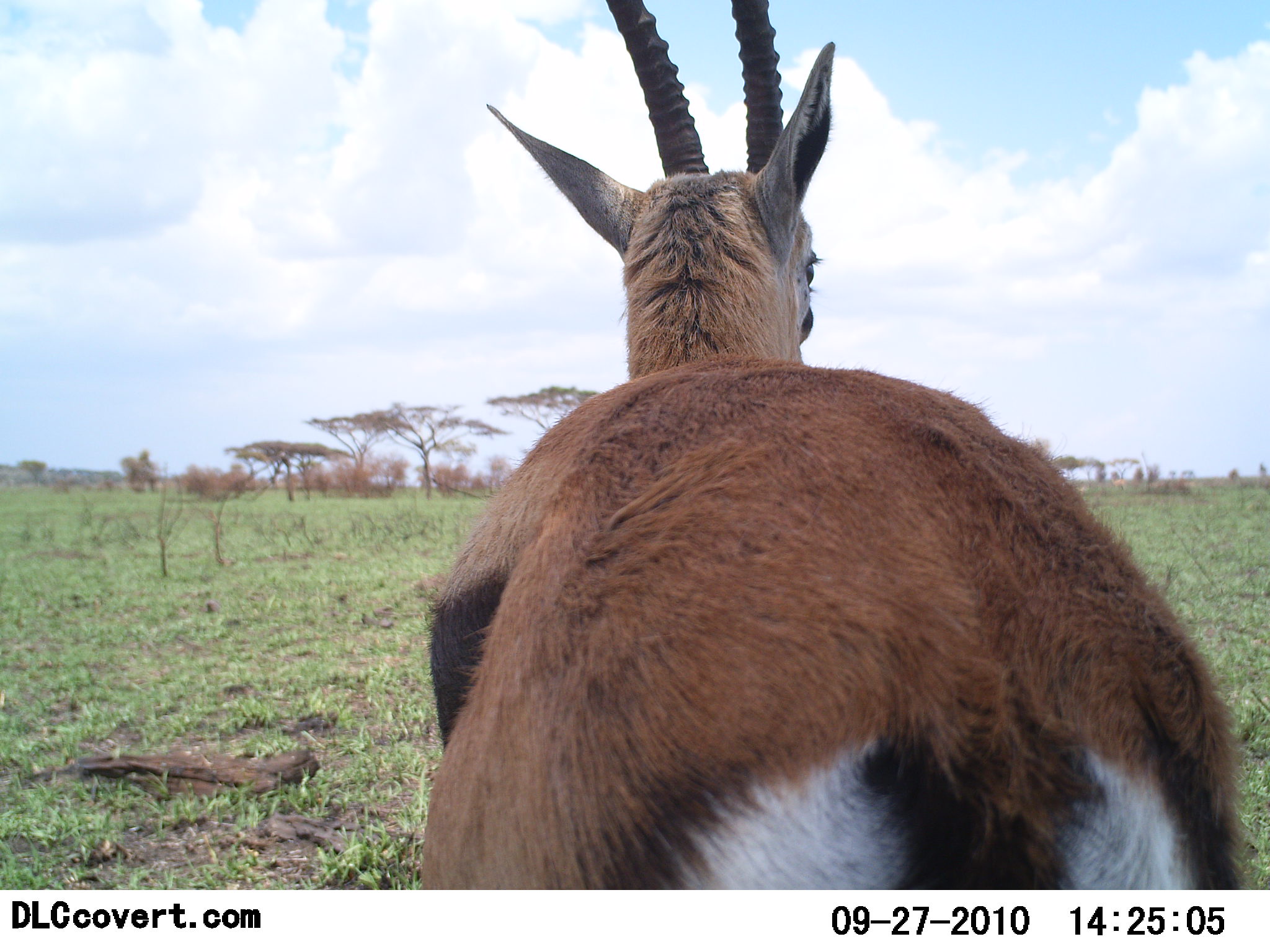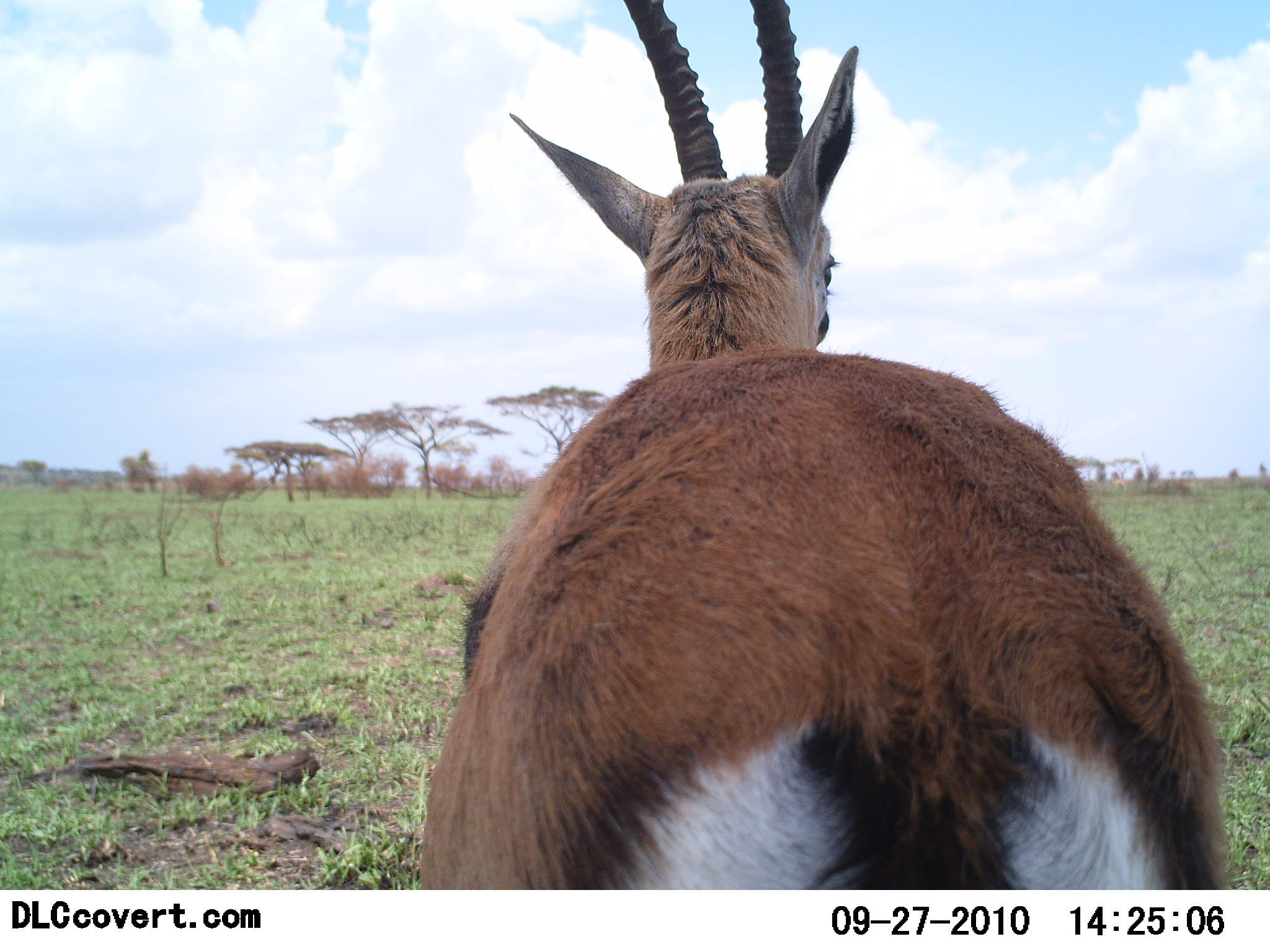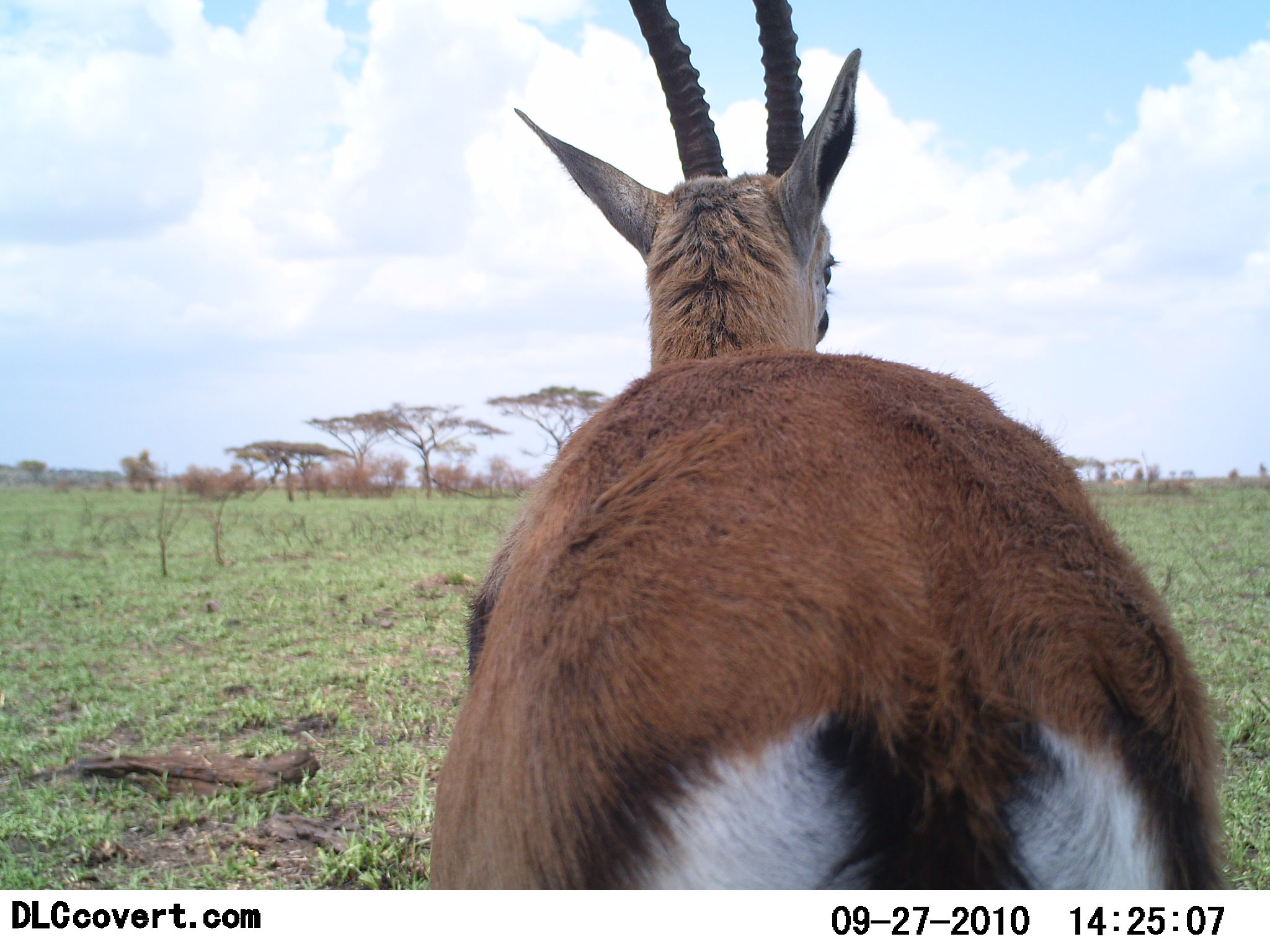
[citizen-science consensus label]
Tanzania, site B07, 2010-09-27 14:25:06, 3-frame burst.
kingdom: Animalia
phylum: Chordata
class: Mammalia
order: Artiodactyla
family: Bovidae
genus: Eudorcas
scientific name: Eudorcas thomsonii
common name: thomson's gazelle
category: gazellethomsons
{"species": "gazellethomsons (thomson's gazelle) (Eudorcas thomsonii)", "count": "1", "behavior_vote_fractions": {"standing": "100%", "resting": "6%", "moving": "0%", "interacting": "6%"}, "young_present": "0%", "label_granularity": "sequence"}